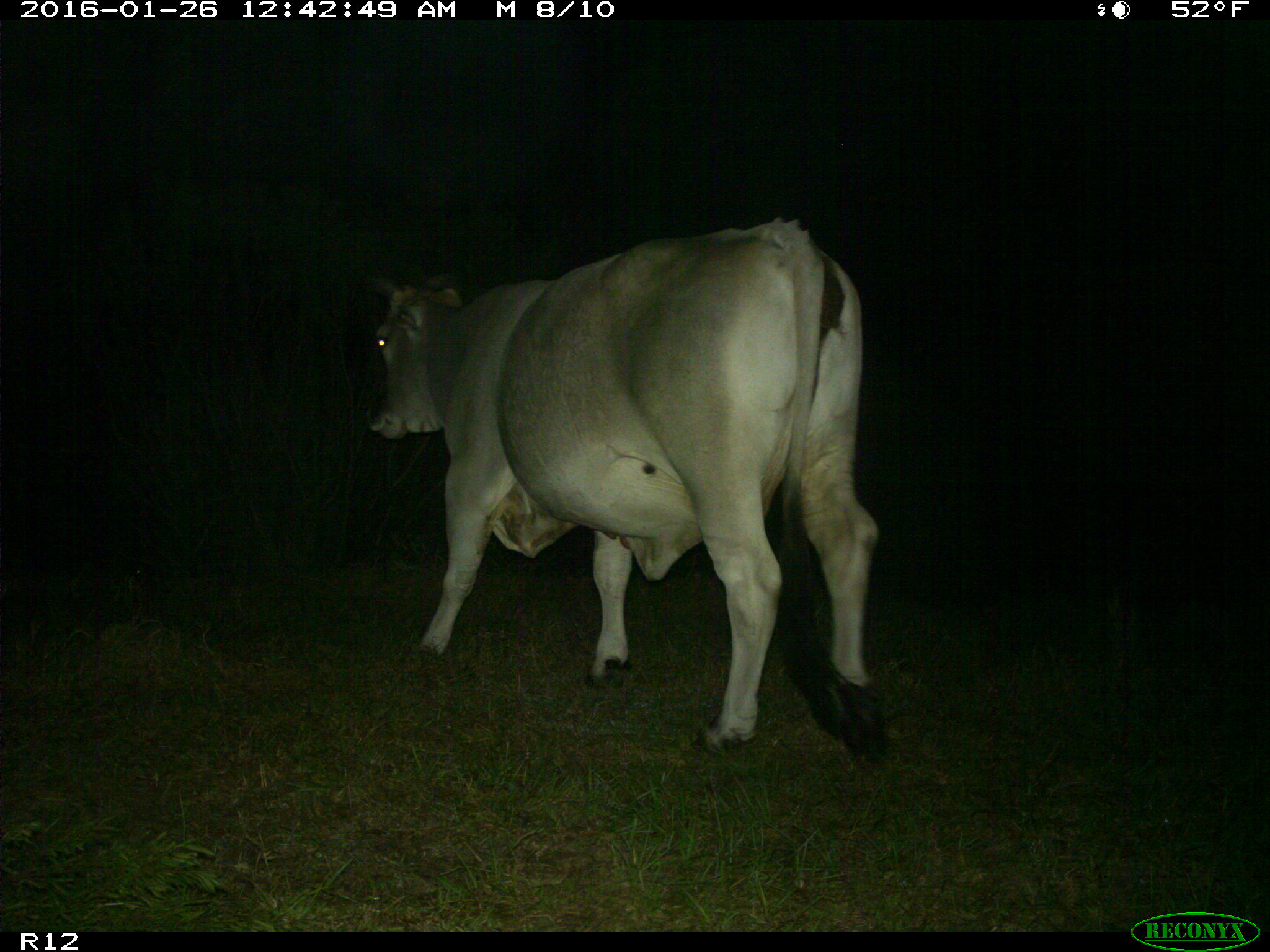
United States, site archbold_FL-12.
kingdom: Animalia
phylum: Chordata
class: Mammalia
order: Artiodactyla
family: Bovidae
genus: Bos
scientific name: Bos taurus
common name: domestic cow